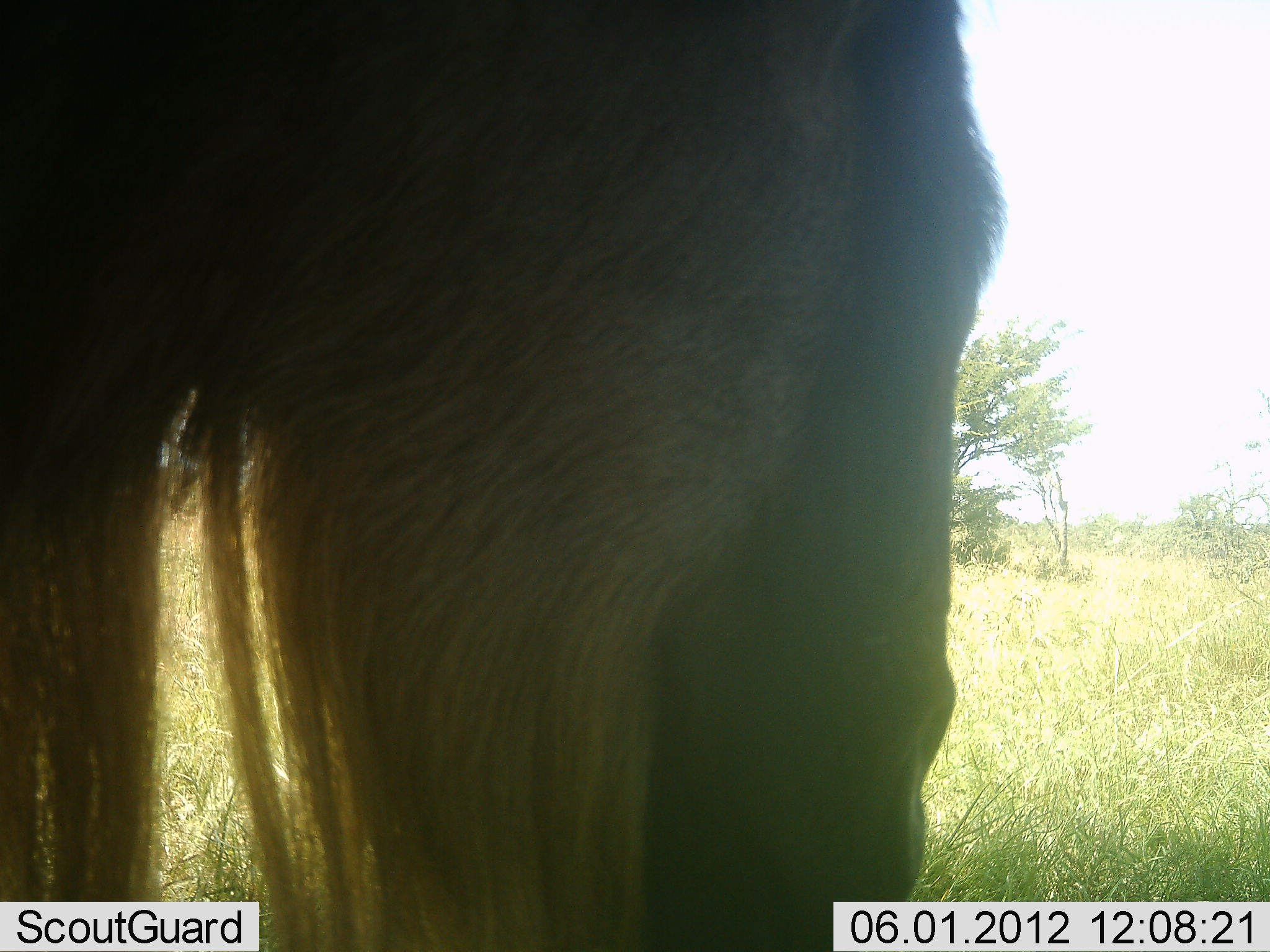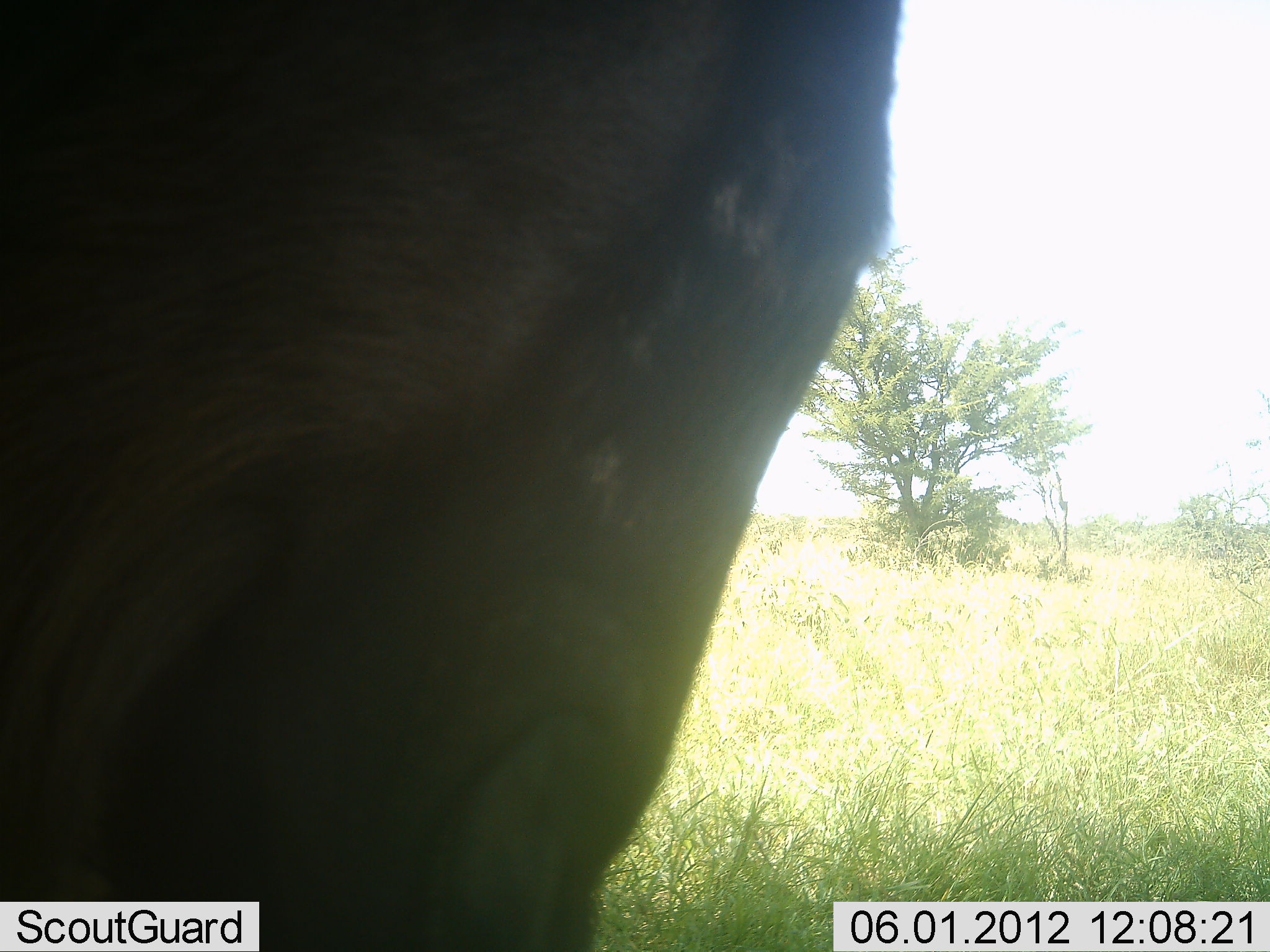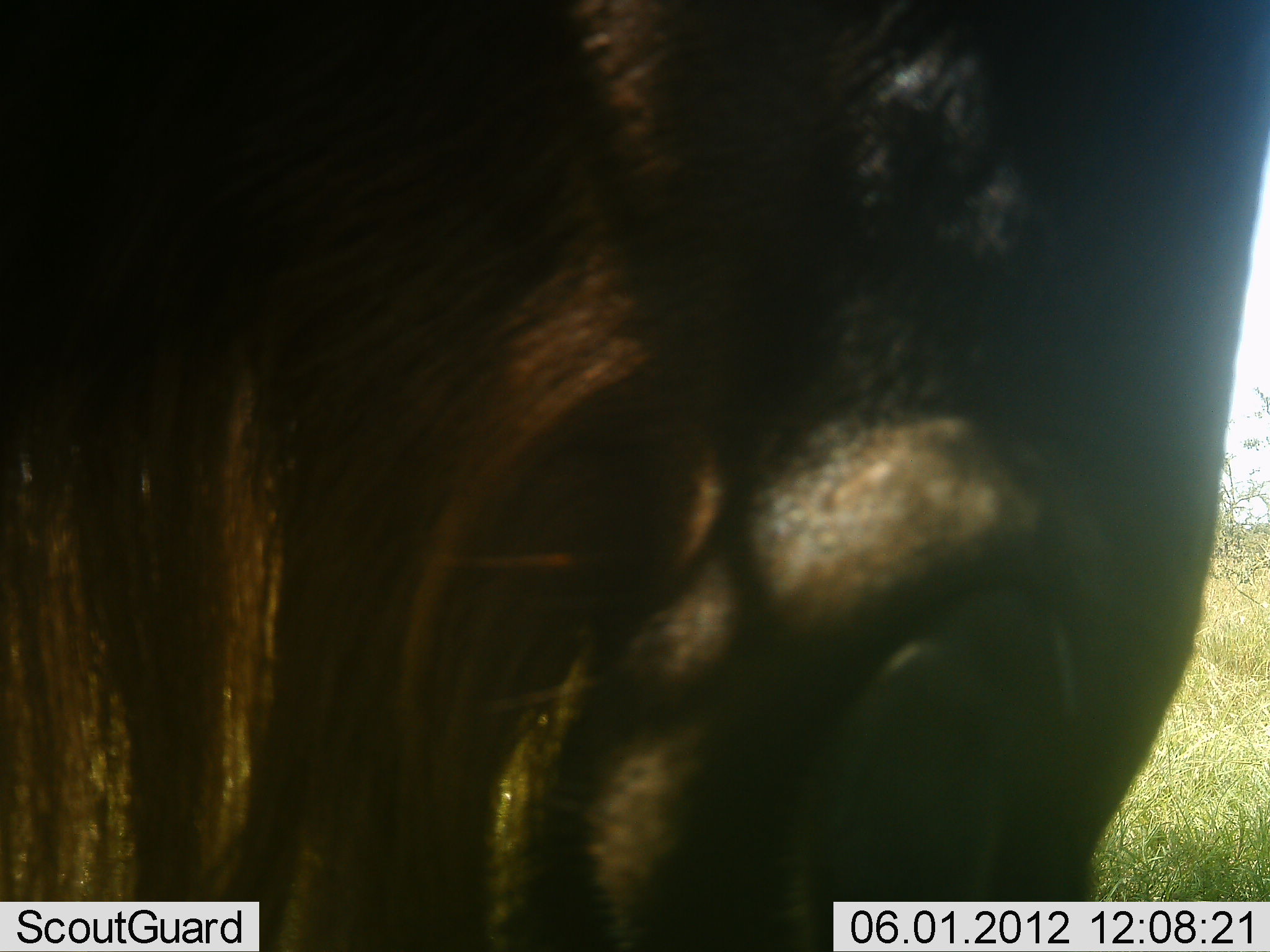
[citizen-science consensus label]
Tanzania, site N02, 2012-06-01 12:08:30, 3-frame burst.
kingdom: Animalia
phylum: Chordata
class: Mammalia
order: Artiodactyla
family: Bovidae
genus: Connochaetes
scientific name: Connochaetes taurinus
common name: blue wildebeest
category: wildebeest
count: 1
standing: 60%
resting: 0%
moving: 10%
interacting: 0%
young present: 0%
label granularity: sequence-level